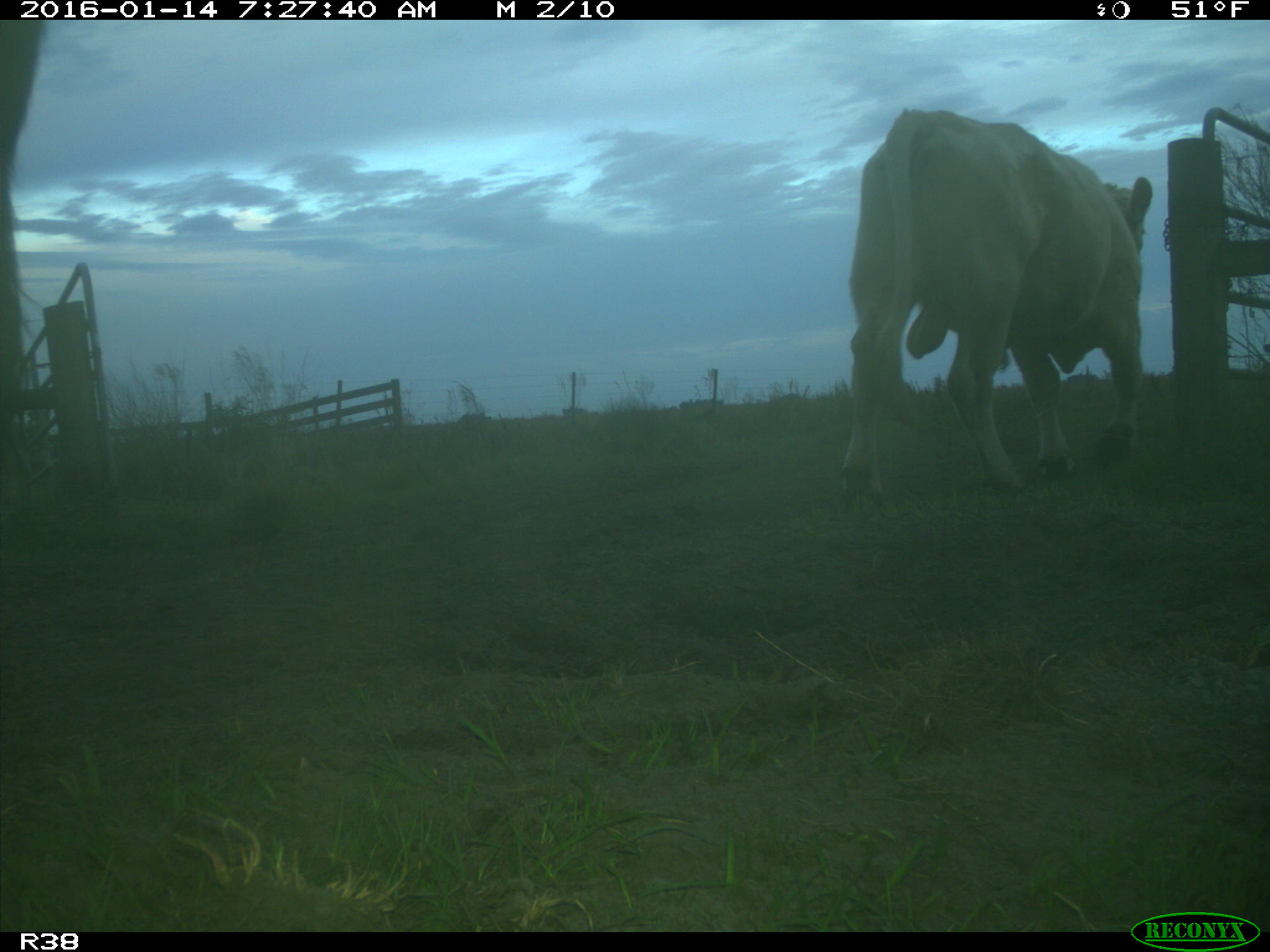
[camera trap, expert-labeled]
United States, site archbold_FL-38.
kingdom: Animalia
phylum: Chordata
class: Mammalia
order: Artiodactyla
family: Bovidae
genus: Bos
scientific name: Bos taurus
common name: domestic cow